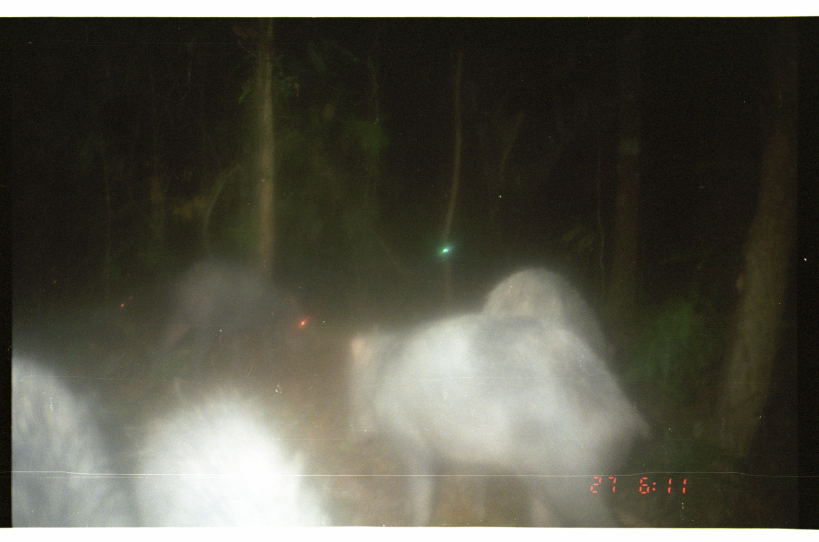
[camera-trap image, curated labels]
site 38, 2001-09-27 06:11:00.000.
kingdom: Animalia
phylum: Chordata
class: Mammalia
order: Artiodactyla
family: Tayassuidae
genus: Tayassu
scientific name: Tayassu pecari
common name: white-lipped peccary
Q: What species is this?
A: Tayassu pecari (white-lipped peccary).